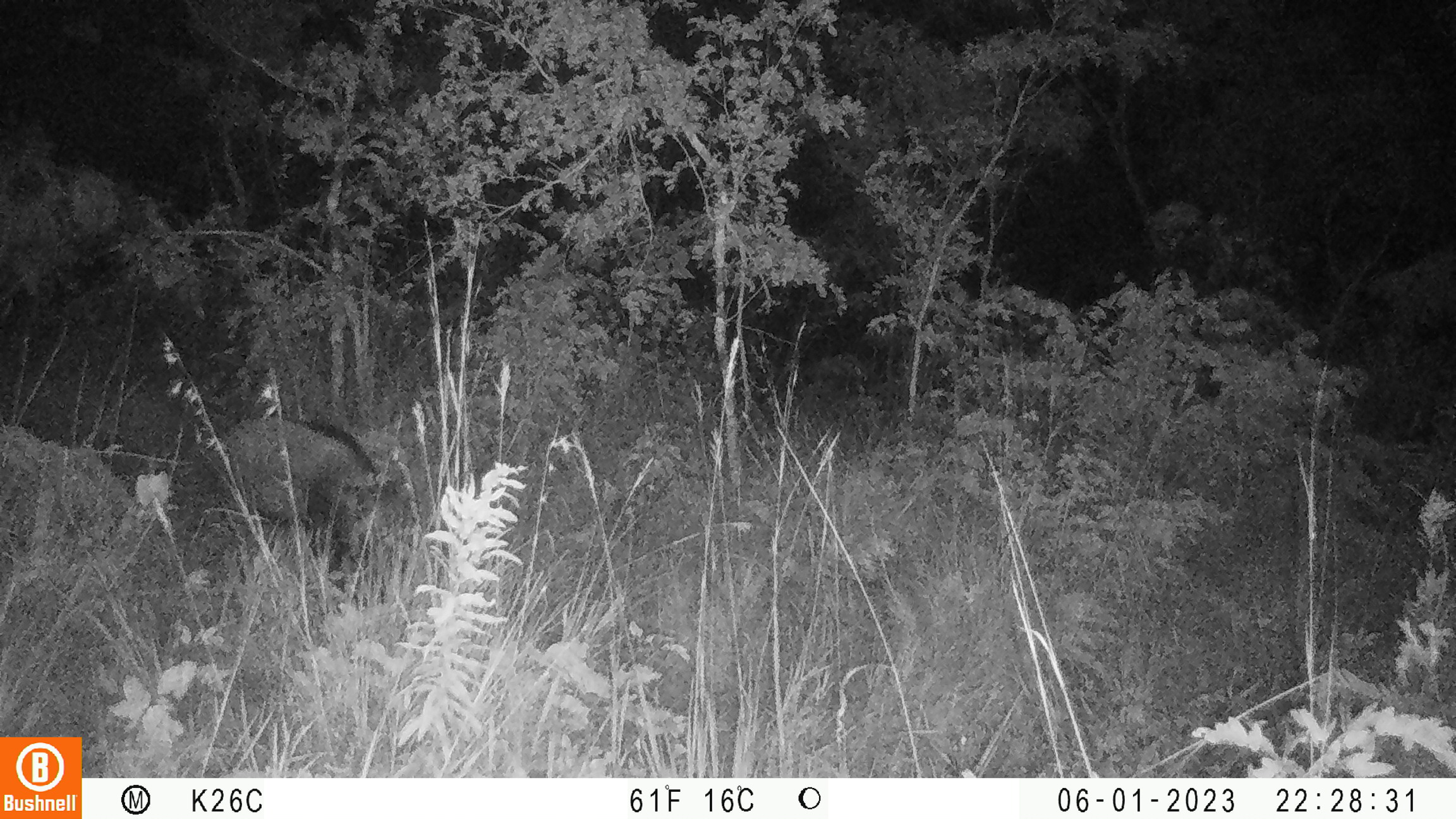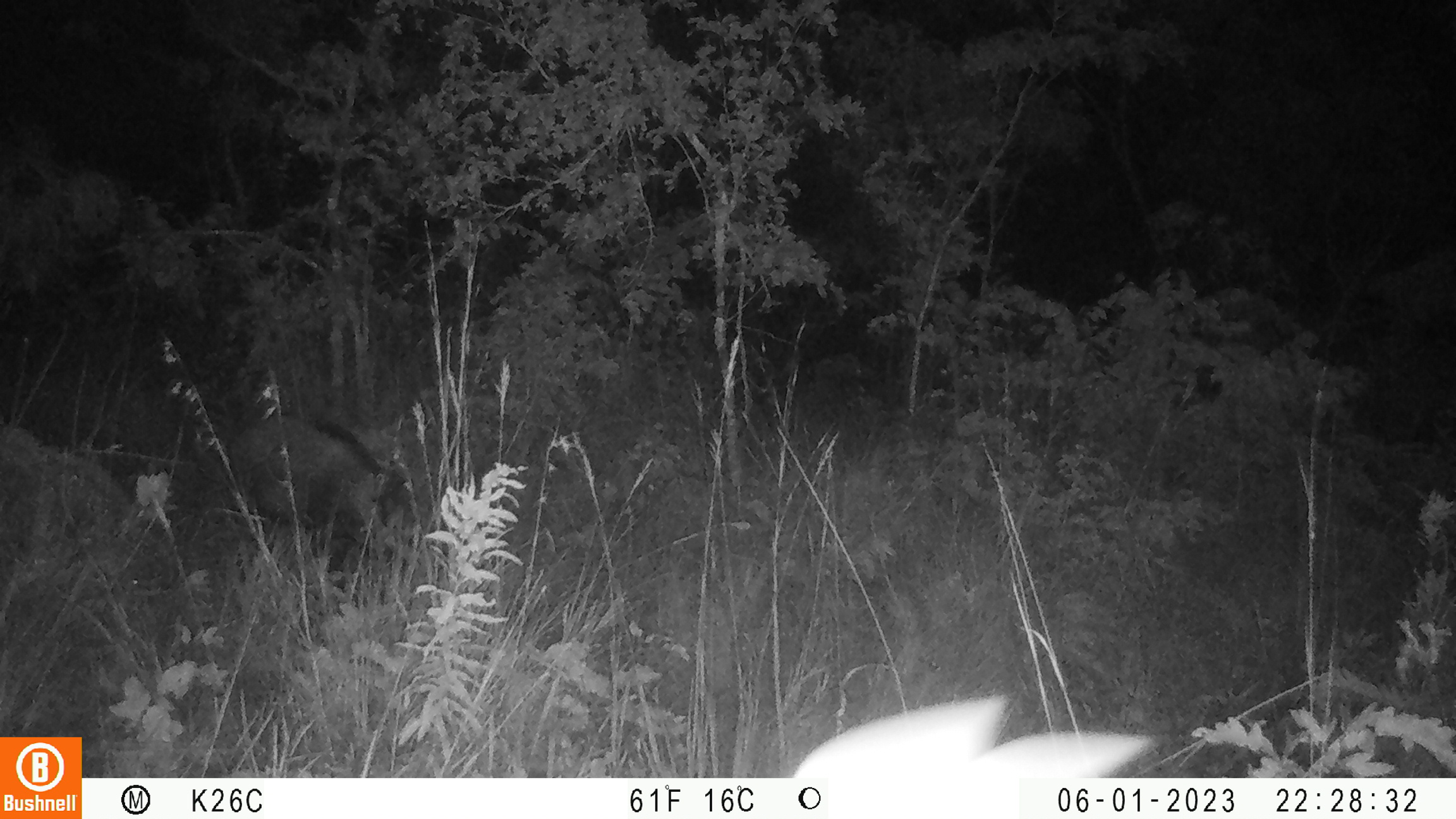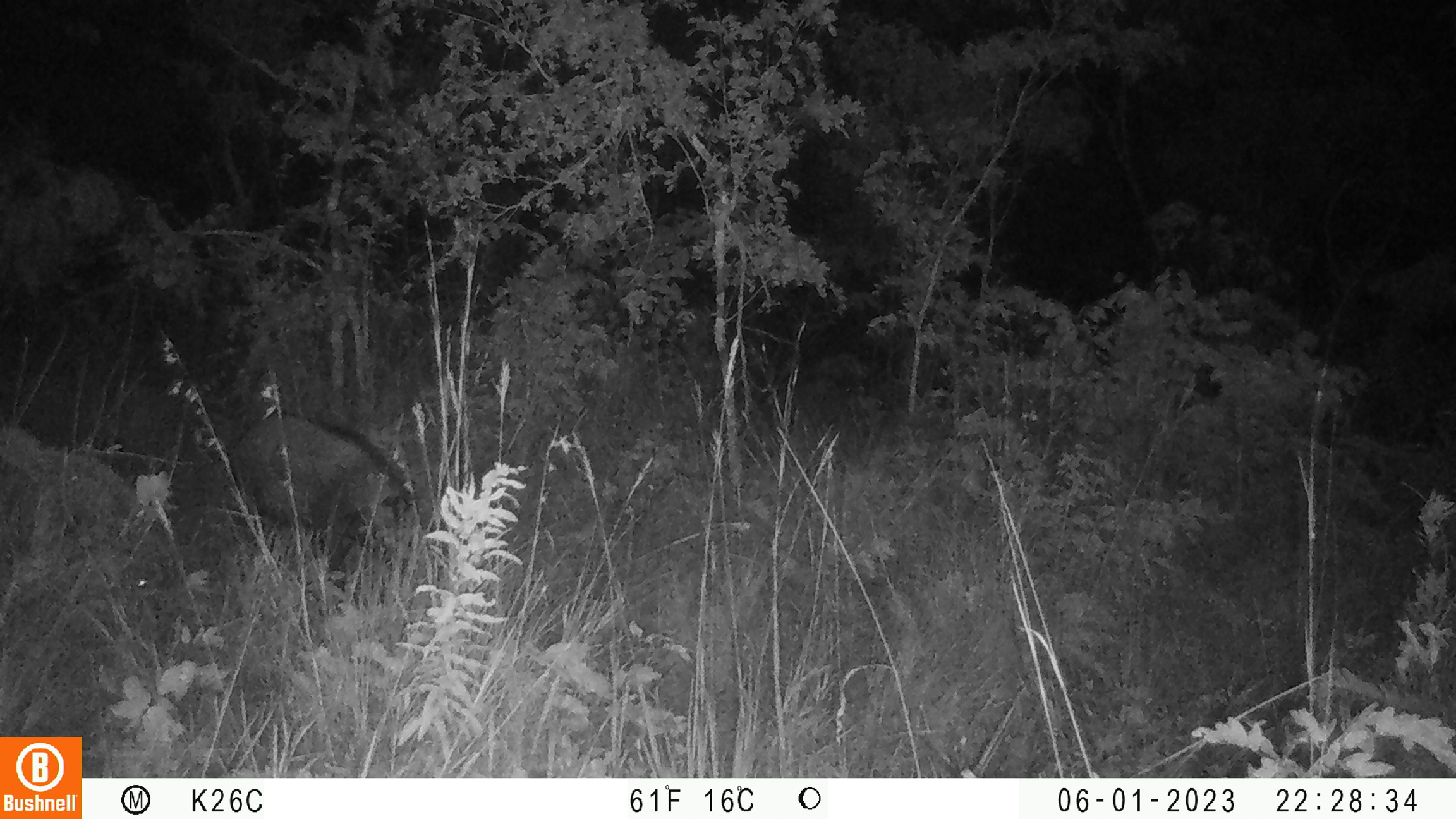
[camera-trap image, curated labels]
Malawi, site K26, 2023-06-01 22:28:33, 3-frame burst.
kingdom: Animalia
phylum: Chordata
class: Mammalia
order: Artiodactyla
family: Suidae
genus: Potamochoerus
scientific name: Potamochoerus larvatus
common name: bushpig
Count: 1.